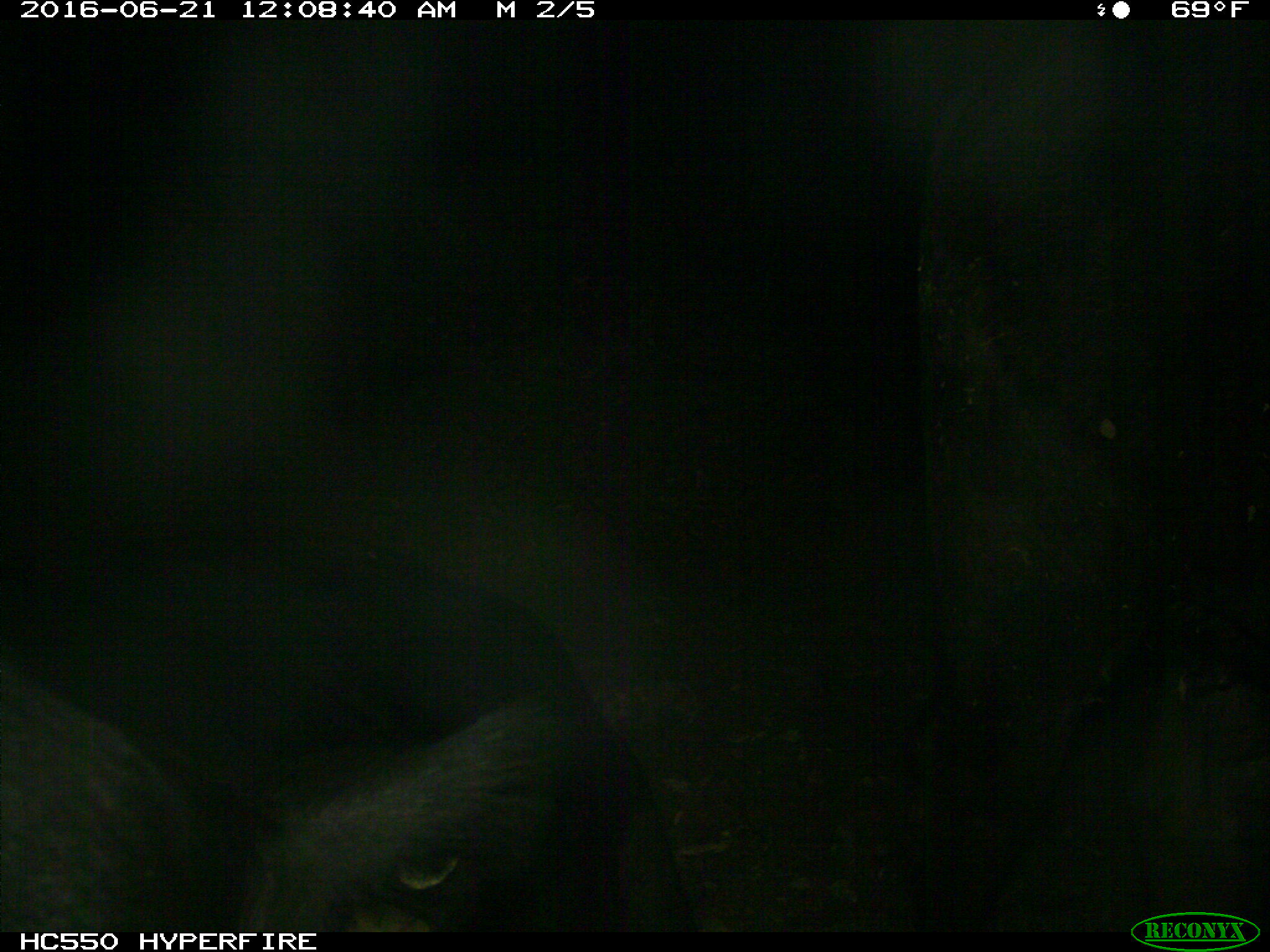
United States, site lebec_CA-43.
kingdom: Animalia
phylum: Chordata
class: Mammalia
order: Artiodactyla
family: Bovidae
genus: Bos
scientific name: Bos taurus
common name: domestic cow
Bos taurus (domestic cow).